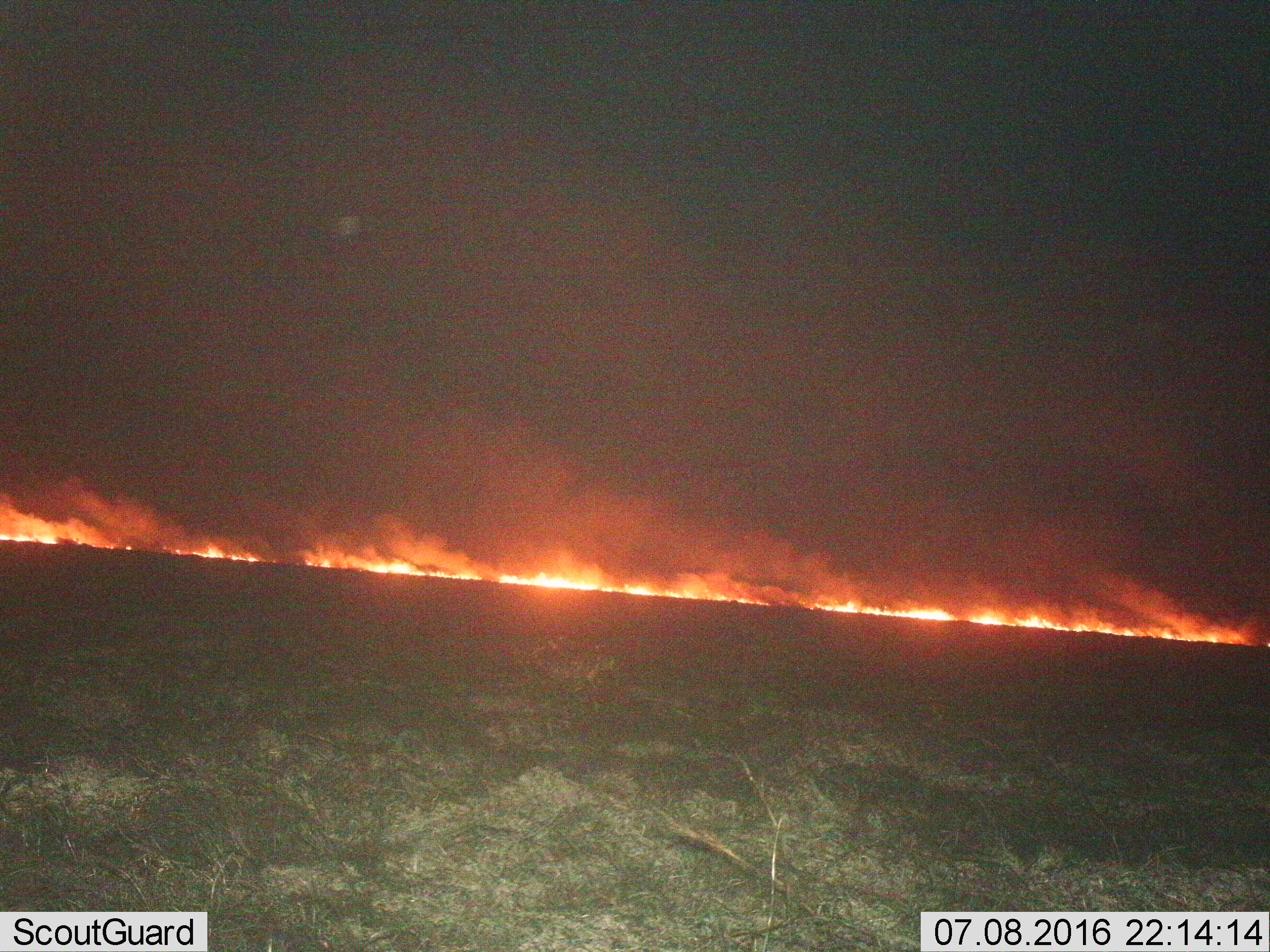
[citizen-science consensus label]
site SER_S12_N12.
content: unidentified animal